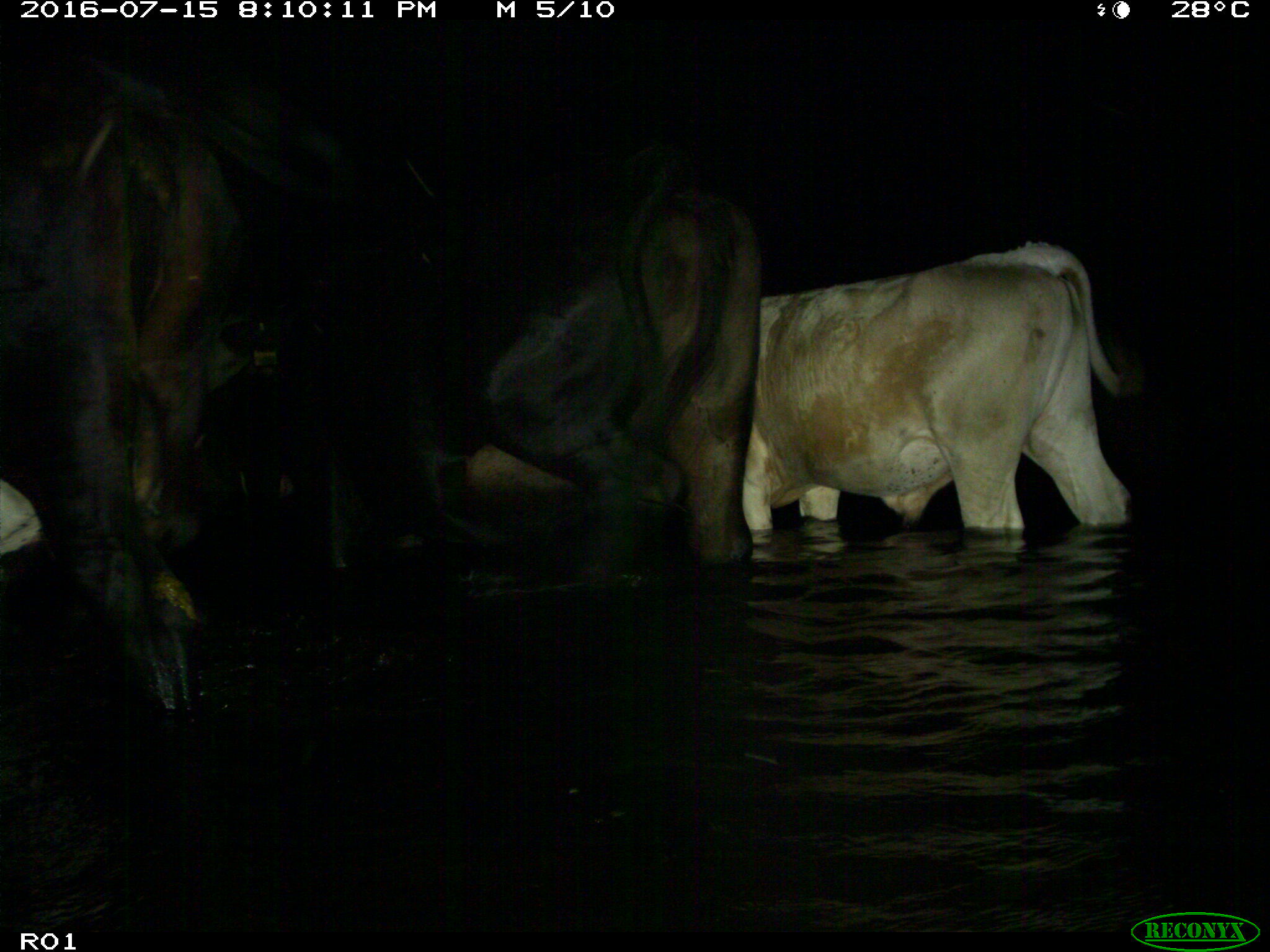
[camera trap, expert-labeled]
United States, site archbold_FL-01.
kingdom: Animalia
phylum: Chordata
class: Mammalia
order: Artiodactyla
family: Bovidae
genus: Bos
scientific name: Bos taurus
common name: domestic cow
Bos taurus (domestic cow).